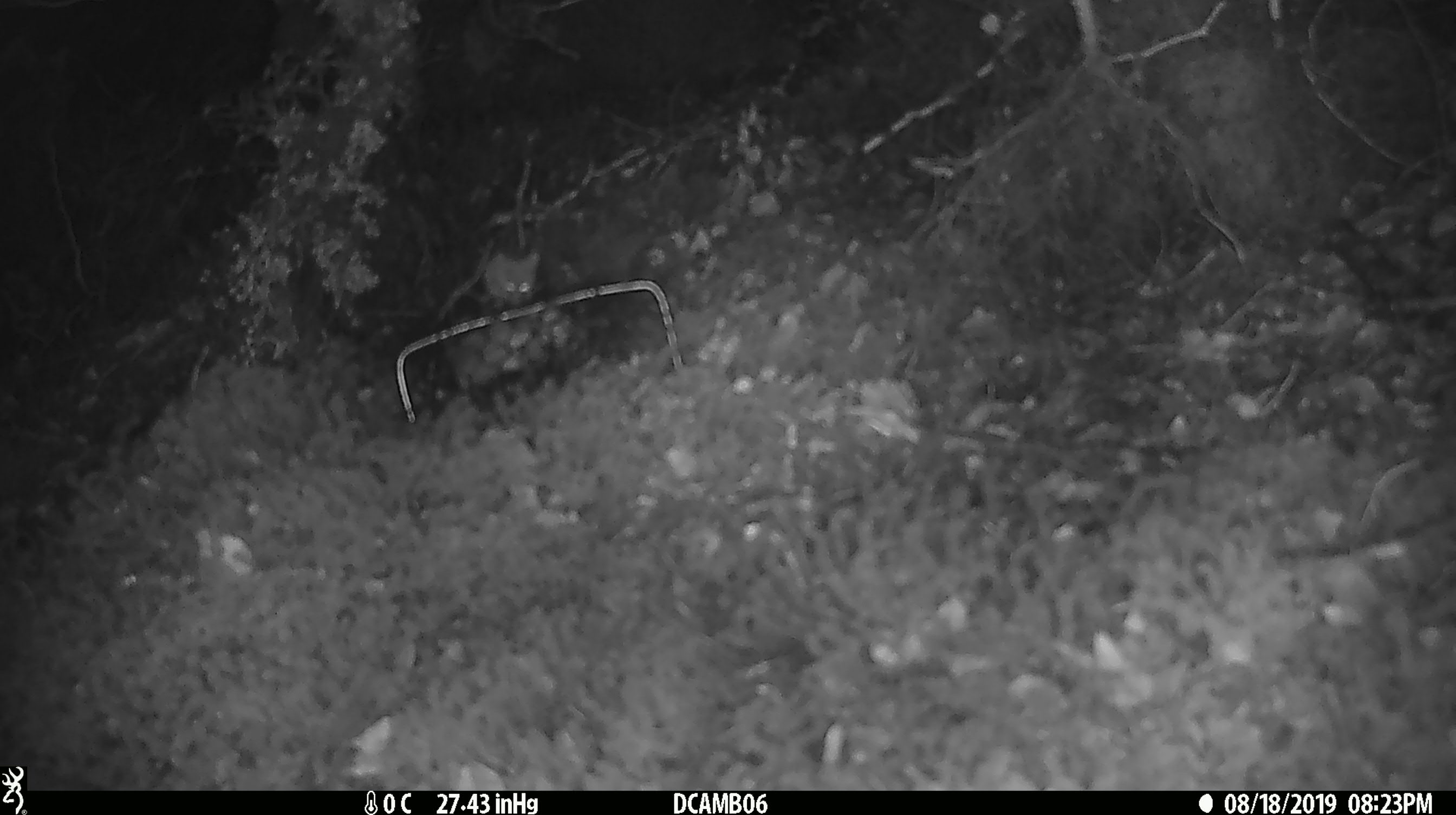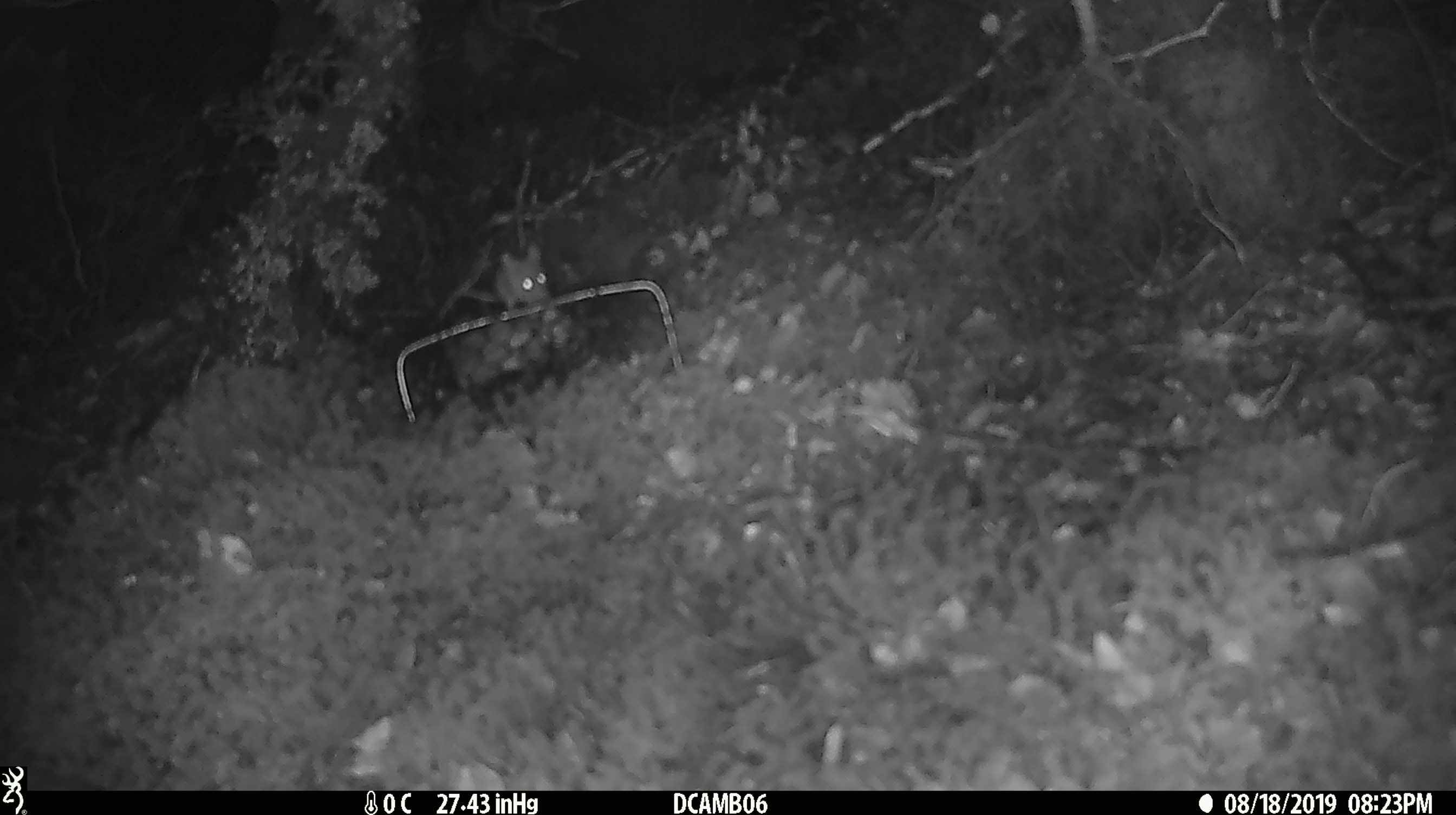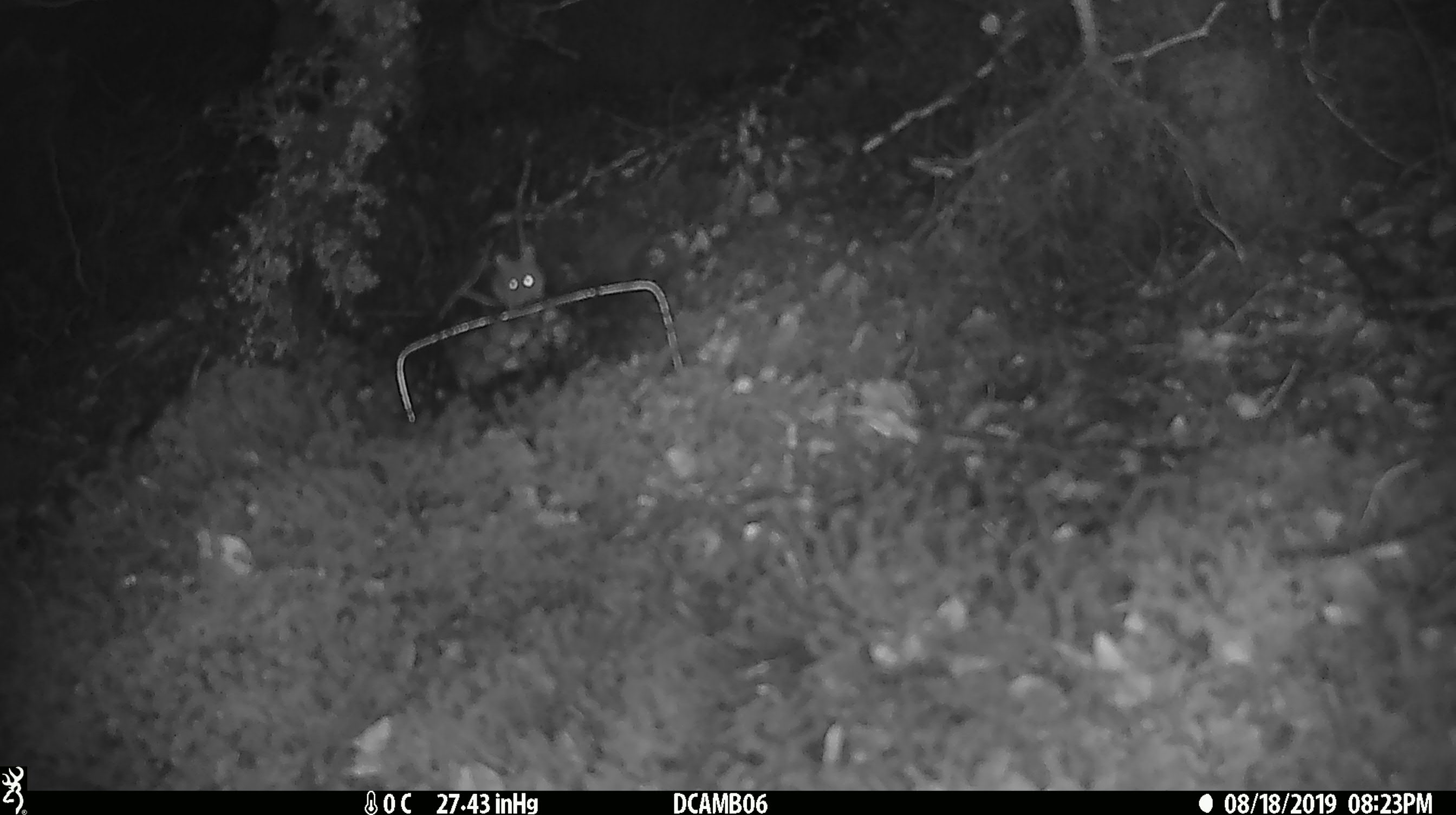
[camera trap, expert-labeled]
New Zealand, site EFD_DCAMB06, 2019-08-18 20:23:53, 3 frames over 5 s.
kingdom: Animalia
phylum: Chordata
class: Mammalia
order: Rodentia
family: Muridae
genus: Mus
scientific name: Mus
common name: mouse